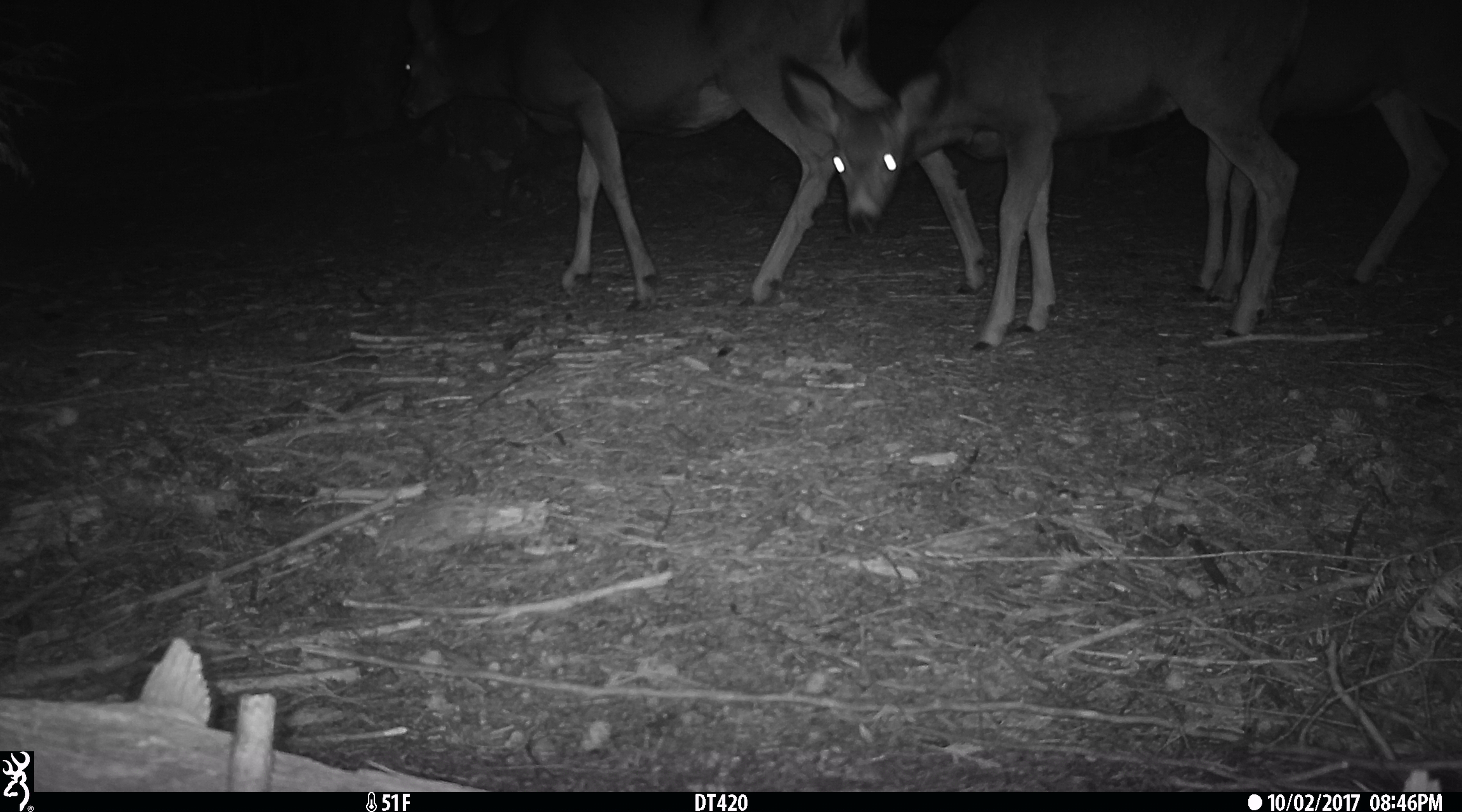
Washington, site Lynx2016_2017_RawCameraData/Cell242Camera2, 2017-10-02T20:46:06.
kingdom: Animalia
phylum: Chordata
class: Mammalia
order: Artiodactyla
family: Cervidae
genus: Odocoileus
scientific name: Odocoileus hemionus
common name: mule deer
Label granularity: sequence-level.